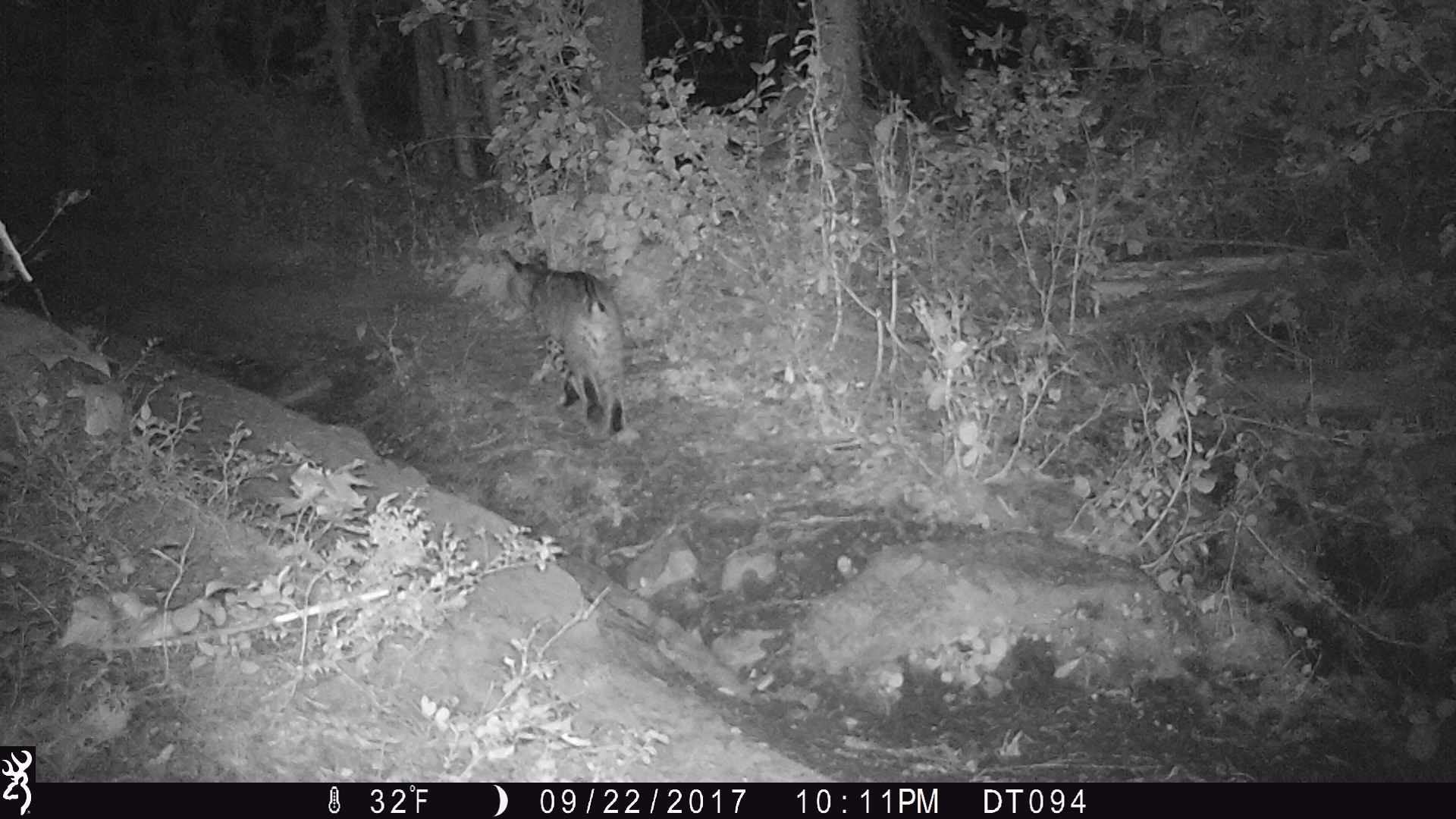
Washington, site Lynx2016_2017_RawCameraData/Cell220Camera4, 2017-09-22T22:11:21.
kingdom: Animalia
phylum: Chordata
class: Mammalia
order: Carnivora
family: Felidae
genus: Lynx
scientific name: Lynx rufus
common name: bobcat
Lynx rufus (bobcat). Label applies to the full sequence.